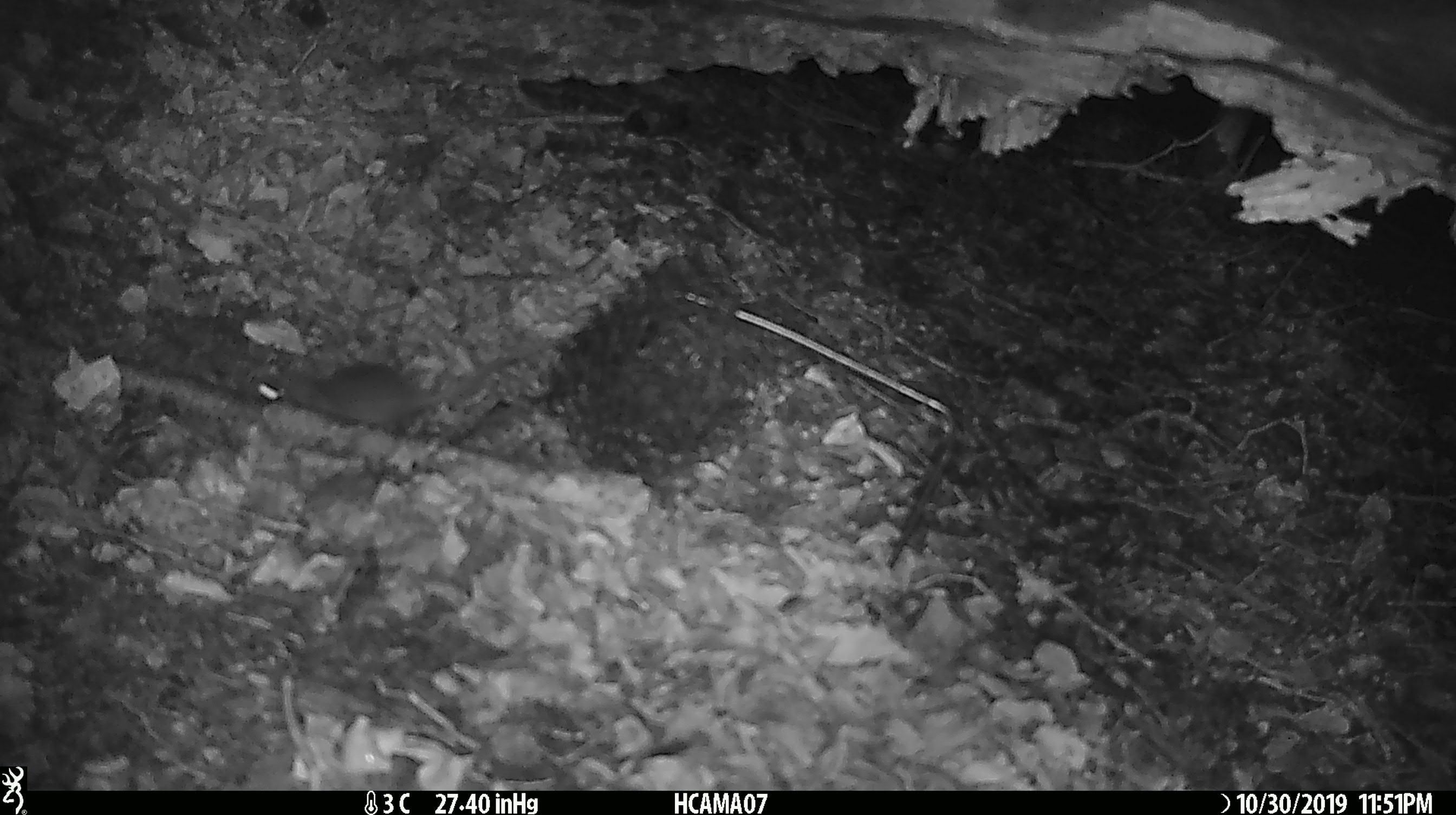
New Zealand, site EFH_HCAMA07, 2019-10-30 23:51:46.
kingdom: Animalia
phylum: Chordata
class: Mammalia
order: Rodentia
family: Muridae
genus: Mus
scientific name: Mus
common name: mouse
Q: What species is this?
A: Mouse (Mus).